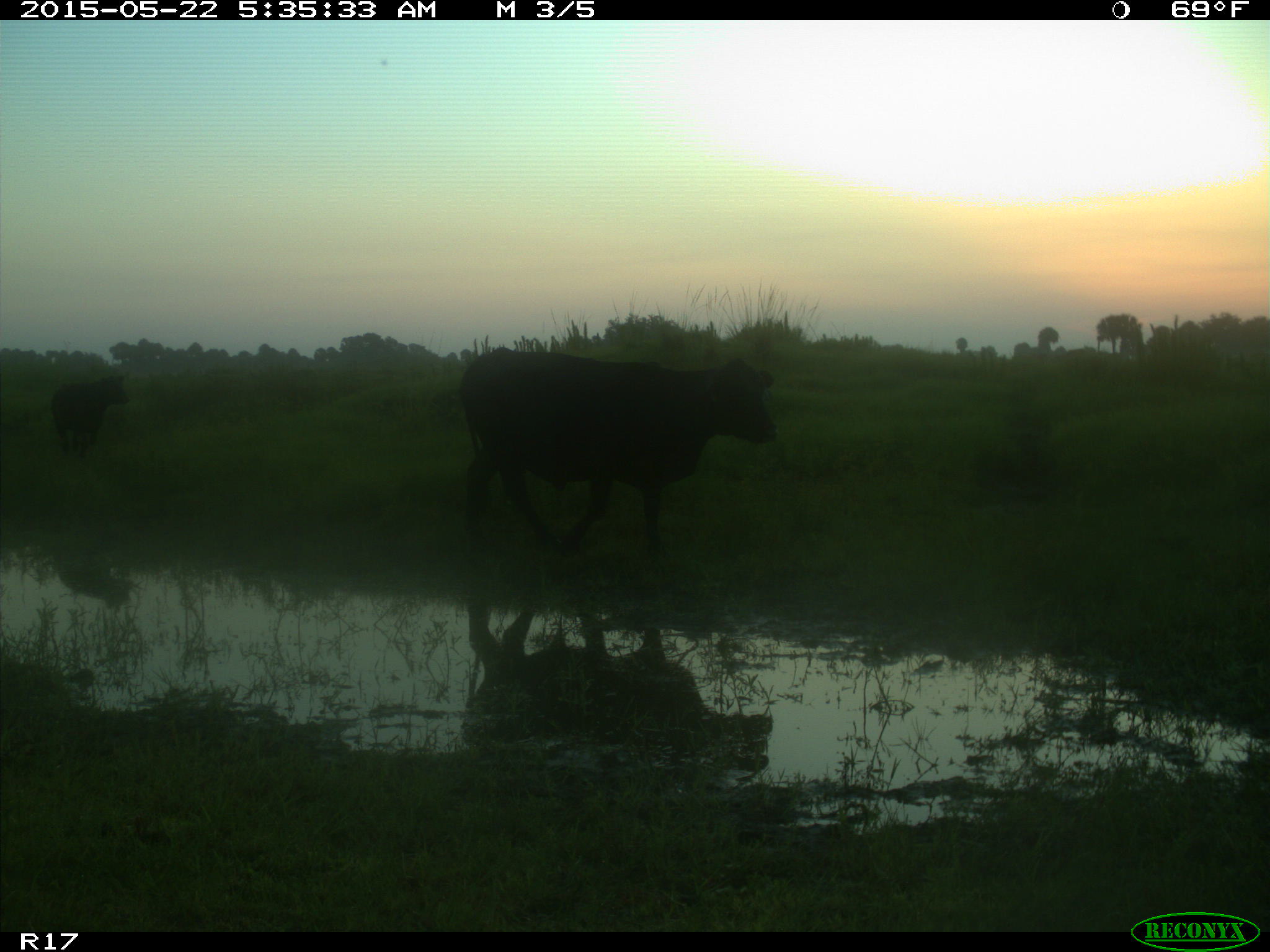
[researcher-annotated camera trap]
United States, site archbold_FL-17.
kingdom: Animalia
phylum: Chordata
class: Mammalia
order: Artiodactyla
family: Bovidae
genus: Bos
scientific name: Bos taurus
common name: domestic cow